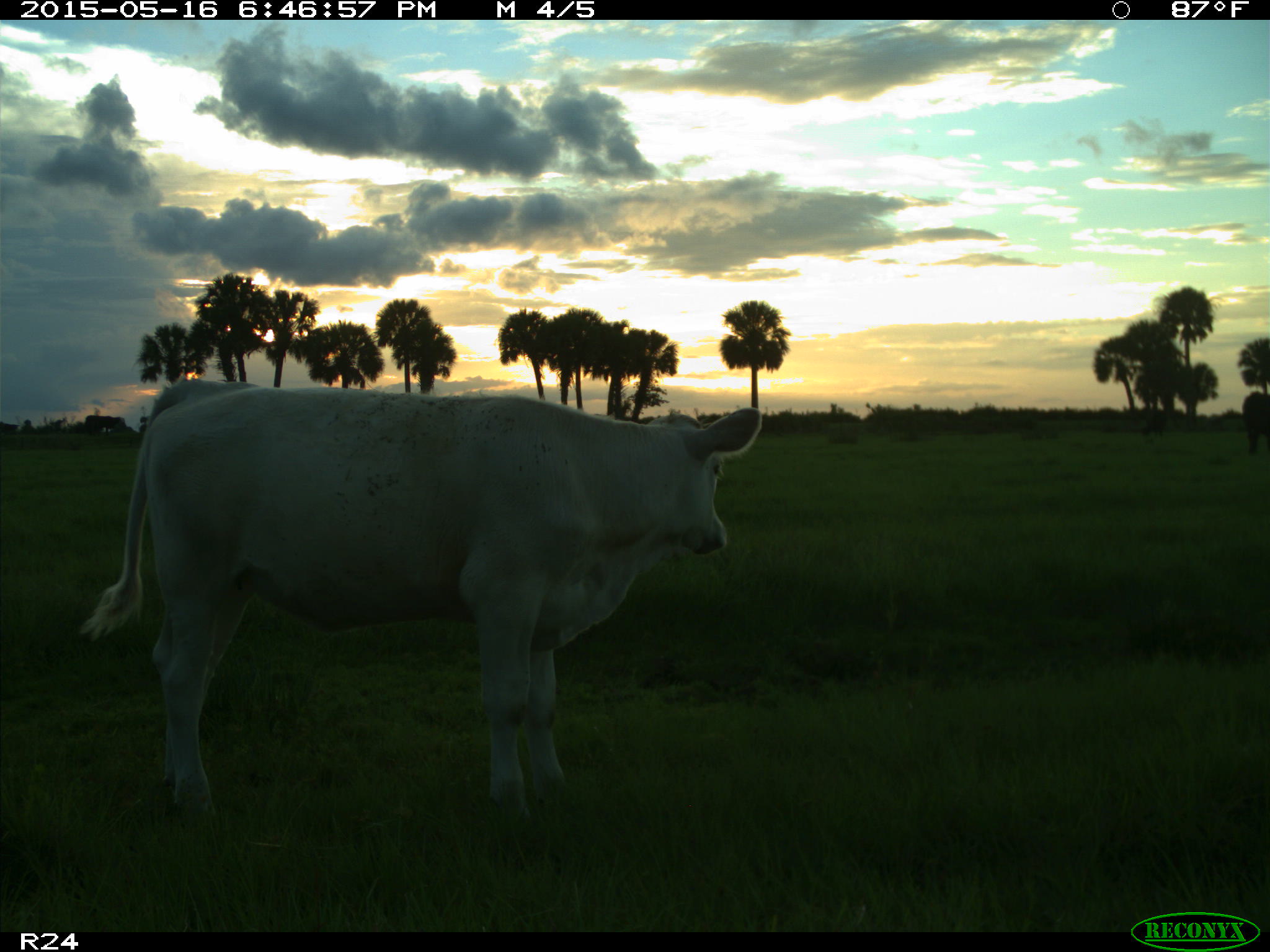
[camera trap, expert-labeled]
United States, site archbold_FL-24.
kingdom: Animalia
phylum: Chordata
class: Mammalia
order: Artiodactyla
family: Bovidae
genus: Bos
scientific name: Bos taurus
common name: domestic cow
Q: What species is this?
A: Bos taurus (domestic cow).